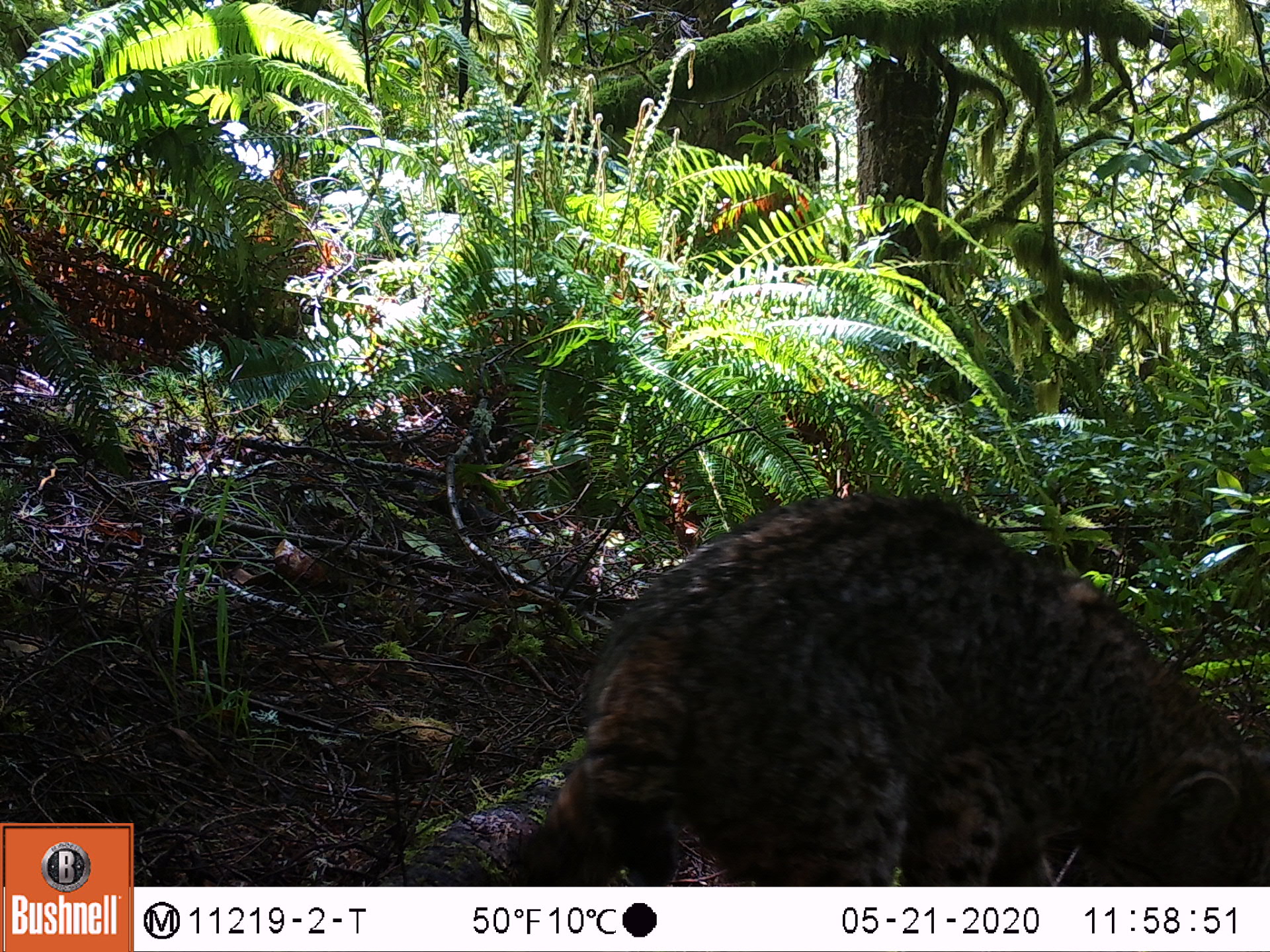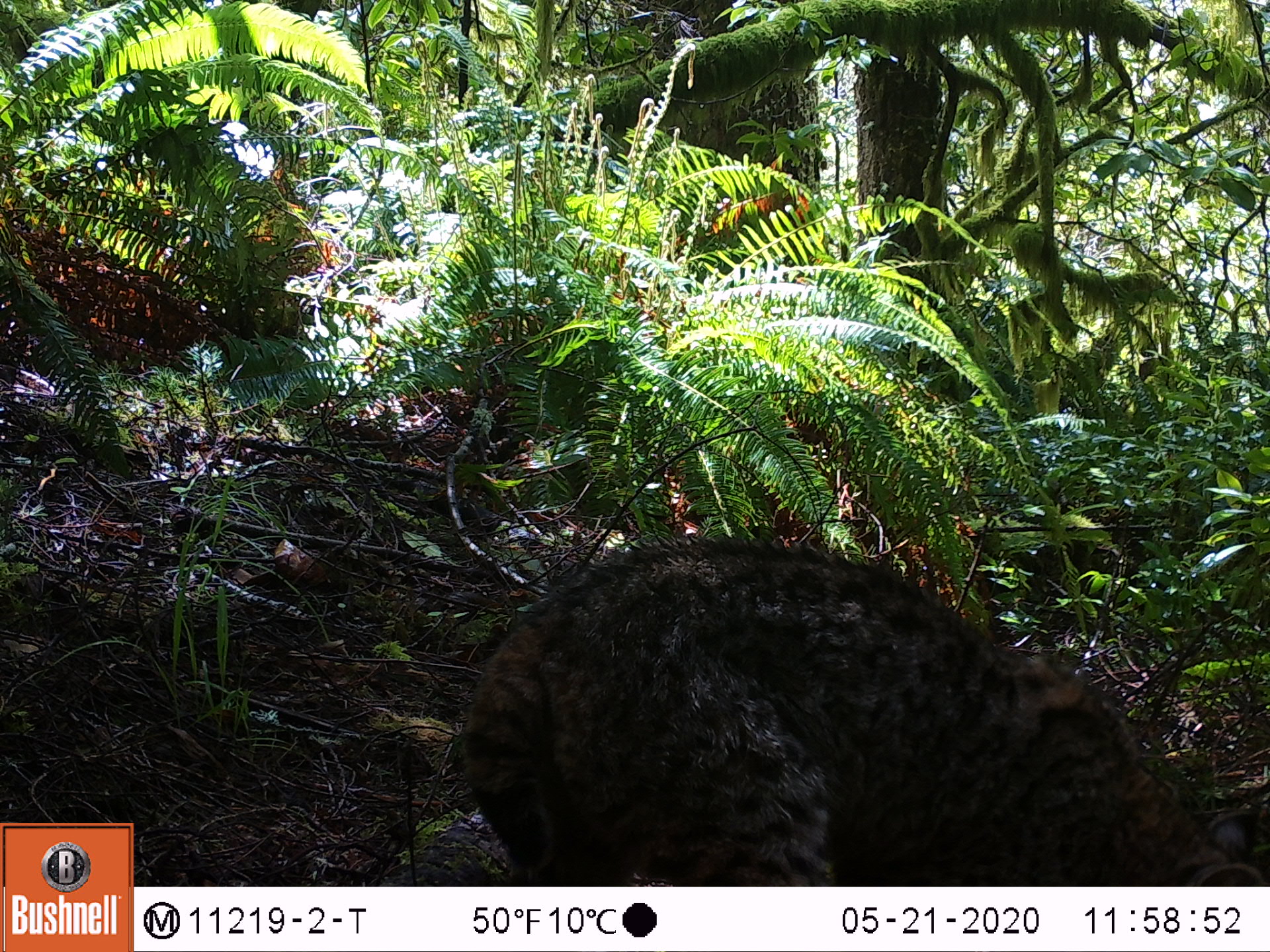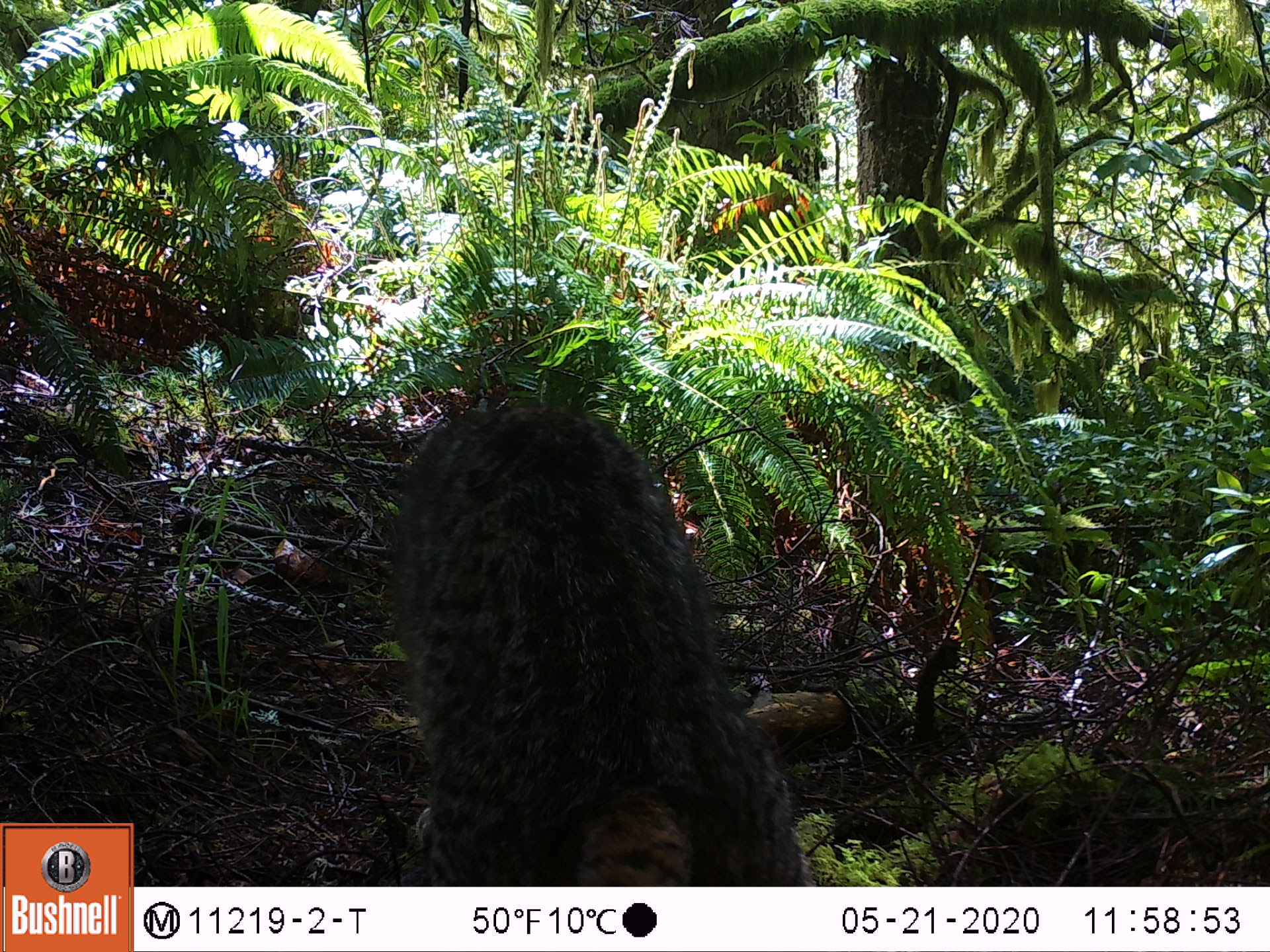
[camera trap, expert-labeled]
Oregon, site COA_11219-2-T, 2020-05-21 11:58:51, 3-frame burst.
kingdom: Animalia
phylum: Chordata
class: Mammalia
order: Carnivora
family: Felidae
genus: Lynx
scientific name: Lynx rufus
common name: bobcat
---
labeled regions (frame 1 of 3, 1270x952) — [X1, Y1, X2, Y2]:
bobcat: [483, 472, 1261, 883]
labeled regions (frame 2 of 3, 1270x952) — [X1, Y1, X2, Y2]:
bobcat: [442, 520, 1267, 885]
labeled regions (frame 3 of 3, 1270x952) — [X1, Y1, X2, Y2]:
bobcat: [389, 379, 807, 883]